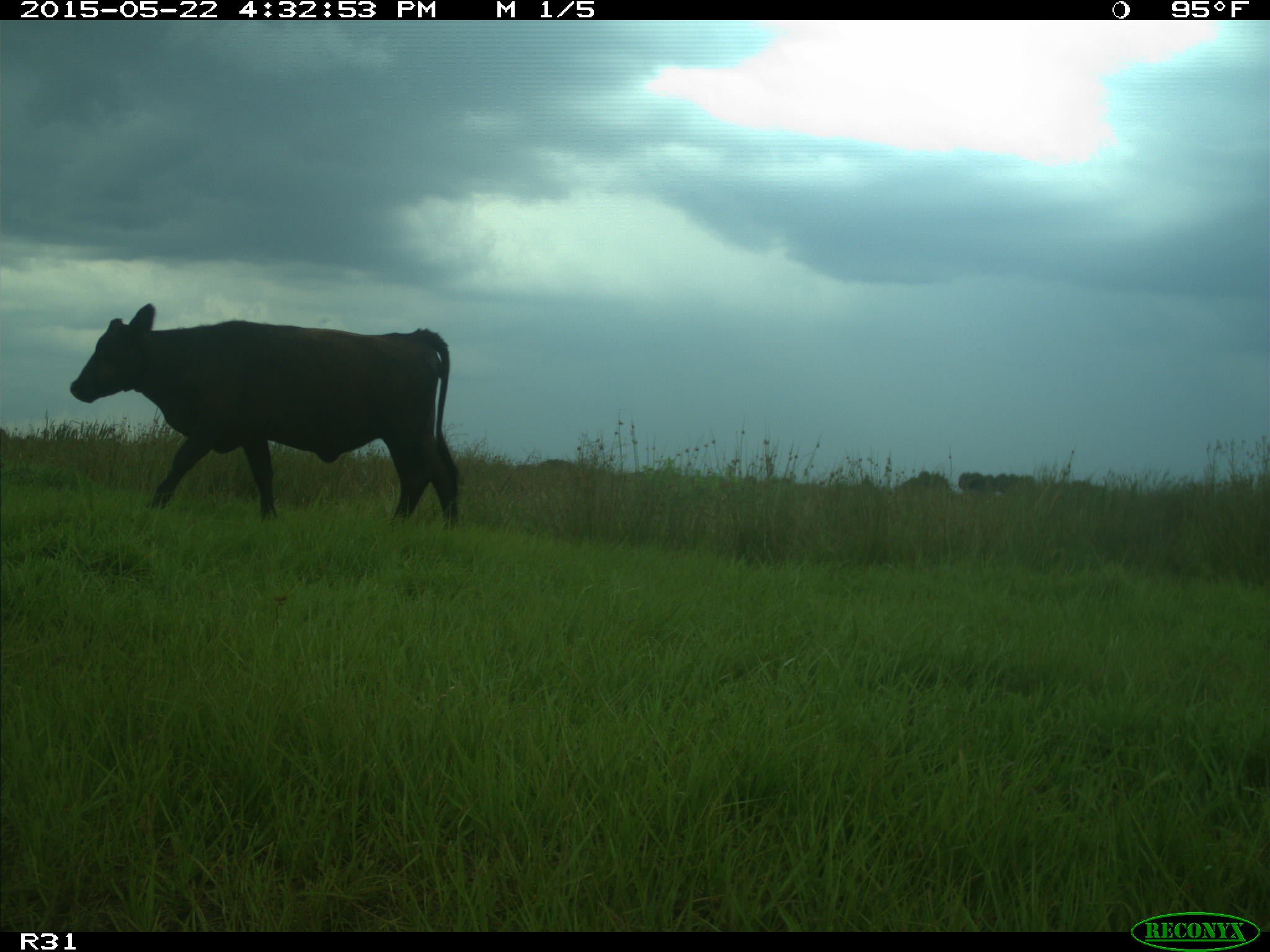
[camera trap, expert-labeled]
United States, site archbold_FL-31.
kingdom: Animalia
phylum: Chordata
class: Mammalia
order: Artiodactyla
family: Bovidae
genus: Bos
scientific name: Bos taurus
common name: domestic cow